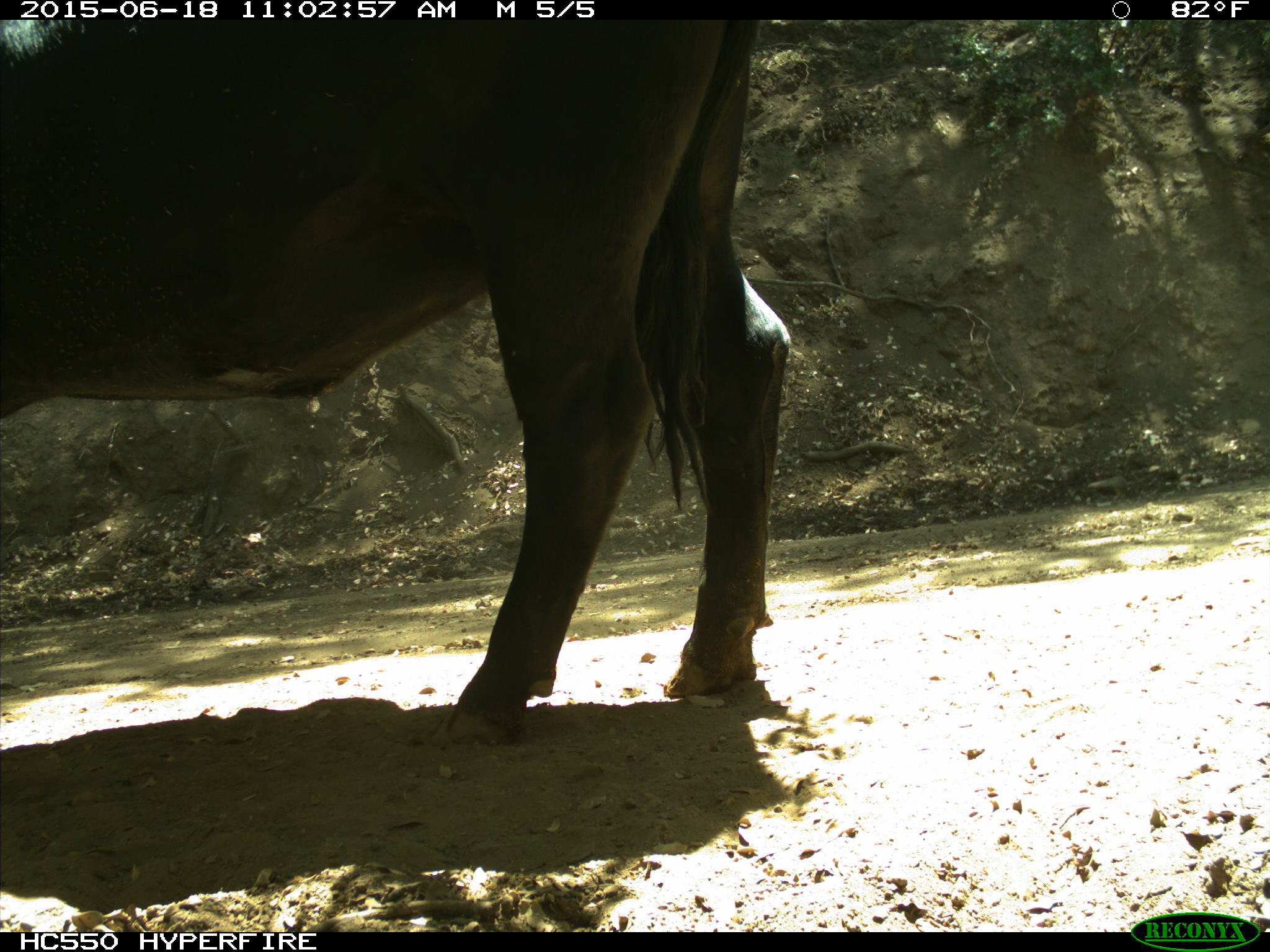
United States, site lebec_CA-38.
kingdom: Animalia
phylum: Chordata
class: Mammalia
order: Artiodactyla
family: Bovidae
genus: Bos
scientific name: Bos taurus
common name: domestic cow